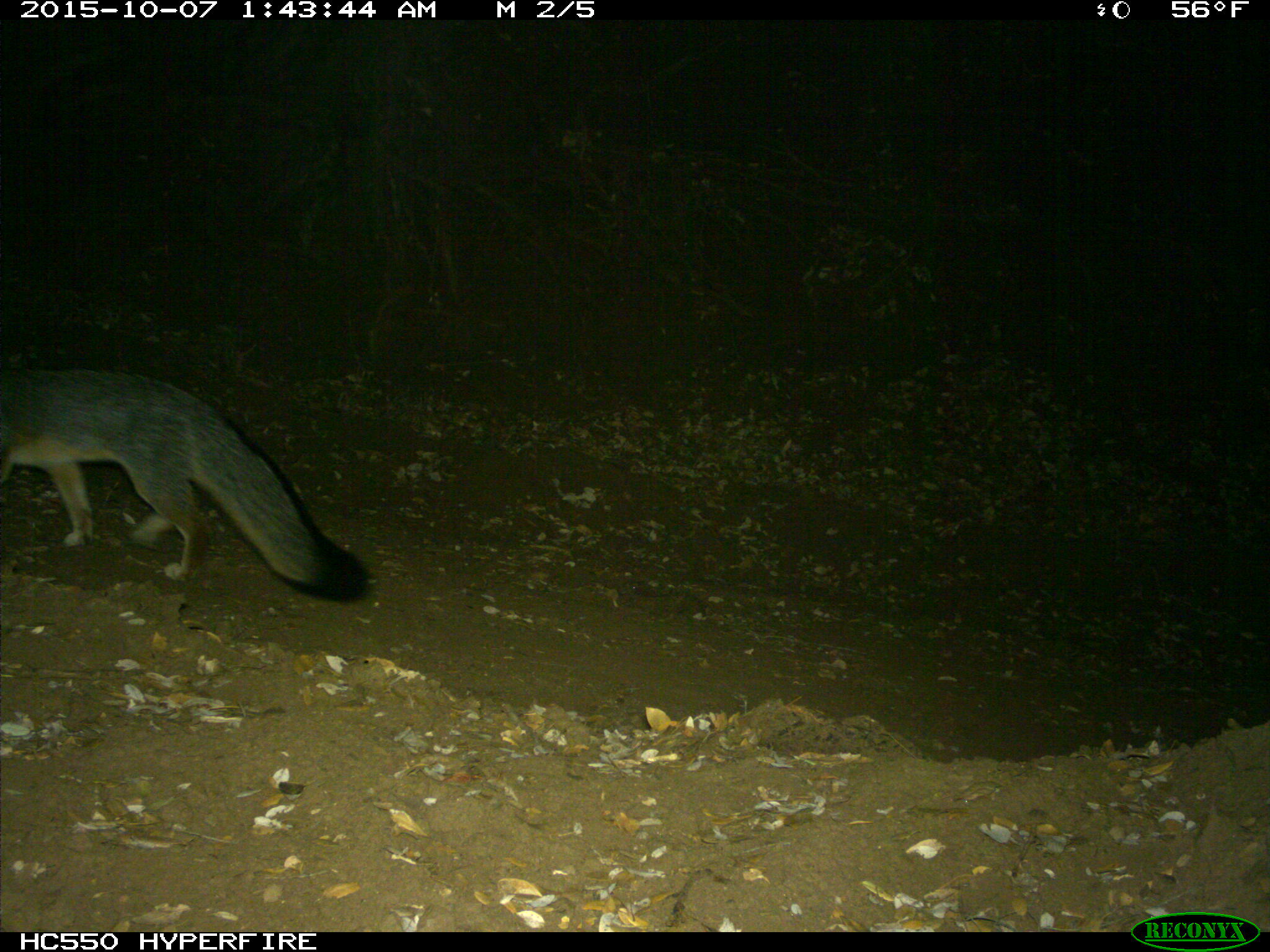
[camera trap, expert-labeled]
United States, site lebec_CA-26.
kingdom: Animalia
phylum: Chordata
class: Mammalia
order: Carnivora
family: Canidae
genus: Urocyon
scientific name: Urocyon cinereoargenteus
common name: gray fox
Urocyon cinereoargenteus (gray fox).